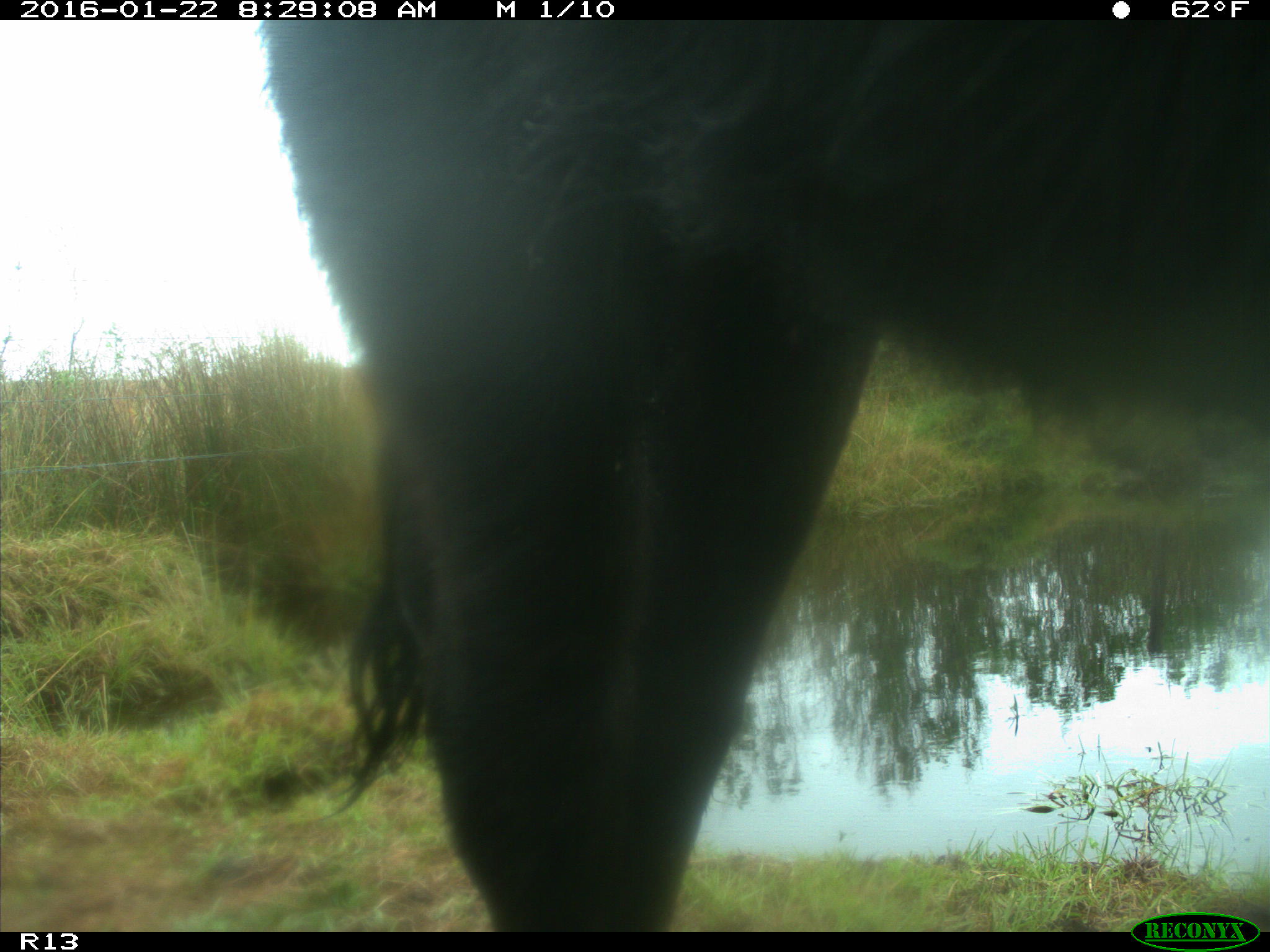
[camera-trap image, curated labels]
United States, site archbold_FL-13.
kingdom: Animalia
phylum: Chordata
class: Mammalia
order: Artiodactyla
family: Bovidae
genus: Bos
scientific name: Bos taurus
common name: domestic cow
Bos taurus (domestic cow).